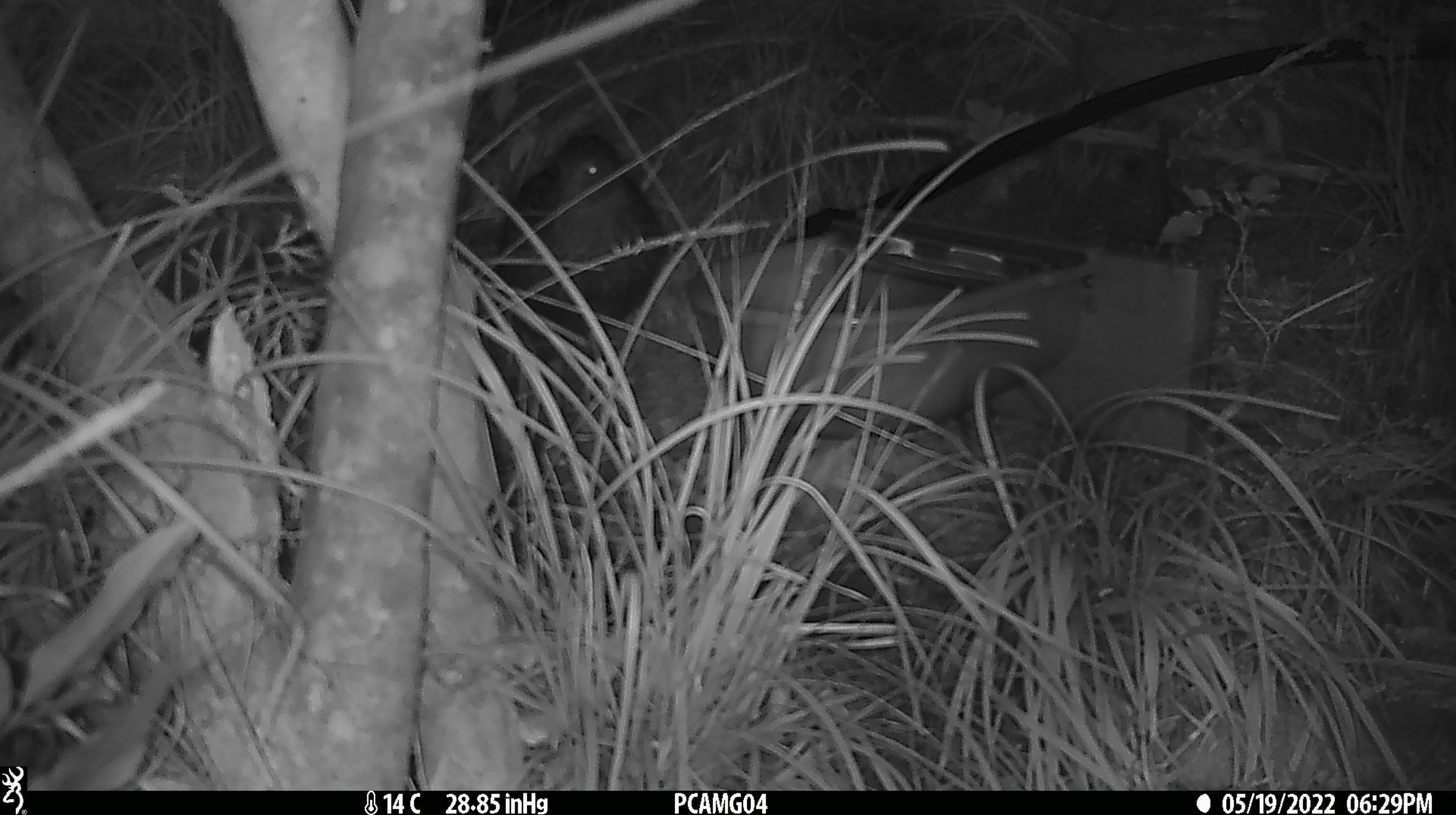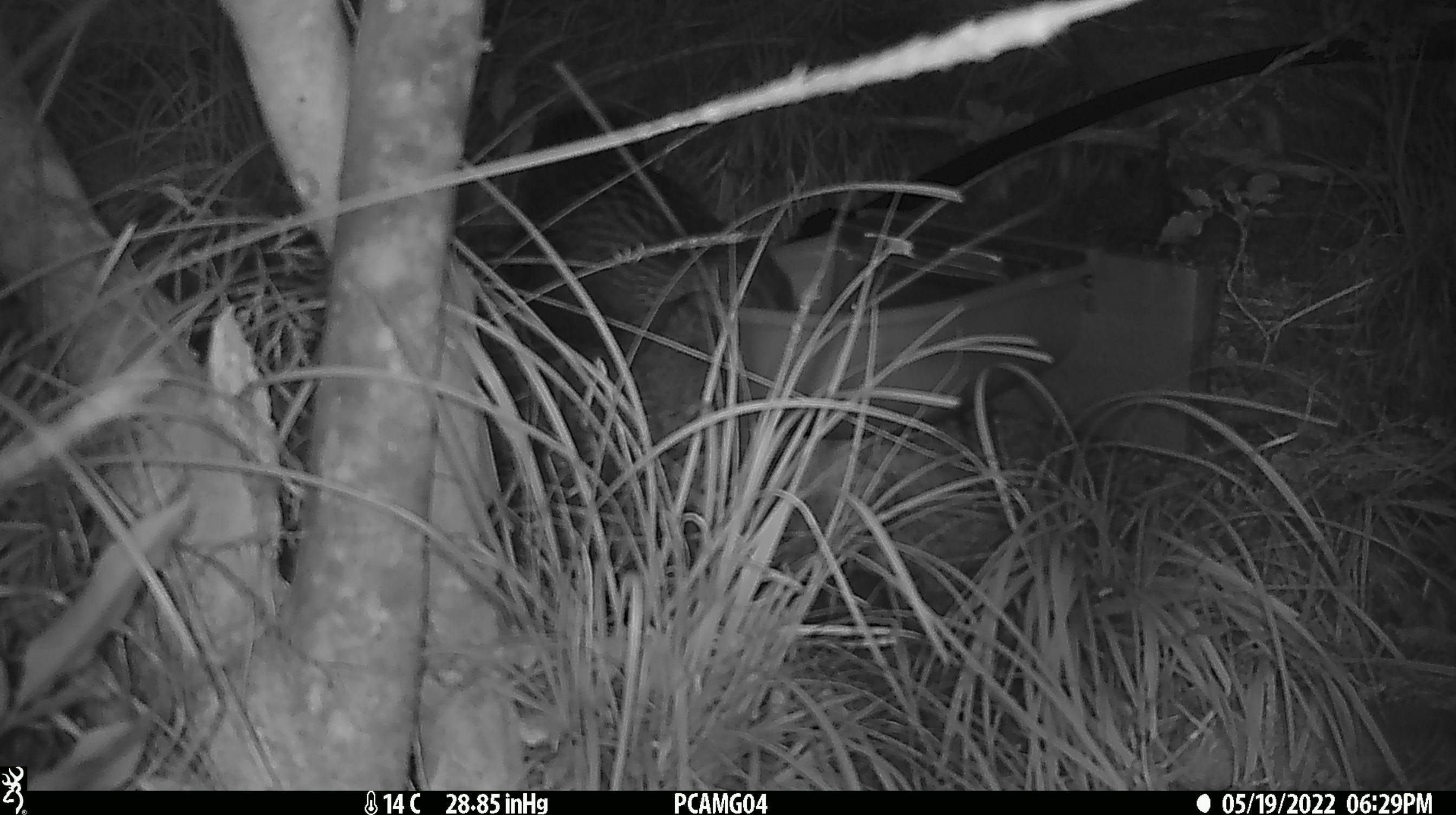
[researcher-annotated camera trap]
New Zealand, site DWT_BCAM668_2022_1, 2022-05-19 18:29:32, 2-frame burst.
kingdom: Animalia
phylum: Chordata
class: Aves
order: Gruiformes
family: Rallidae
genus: Gallirallus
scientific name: Gallirallus australis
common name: weka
Weka (Gallirallus australis).